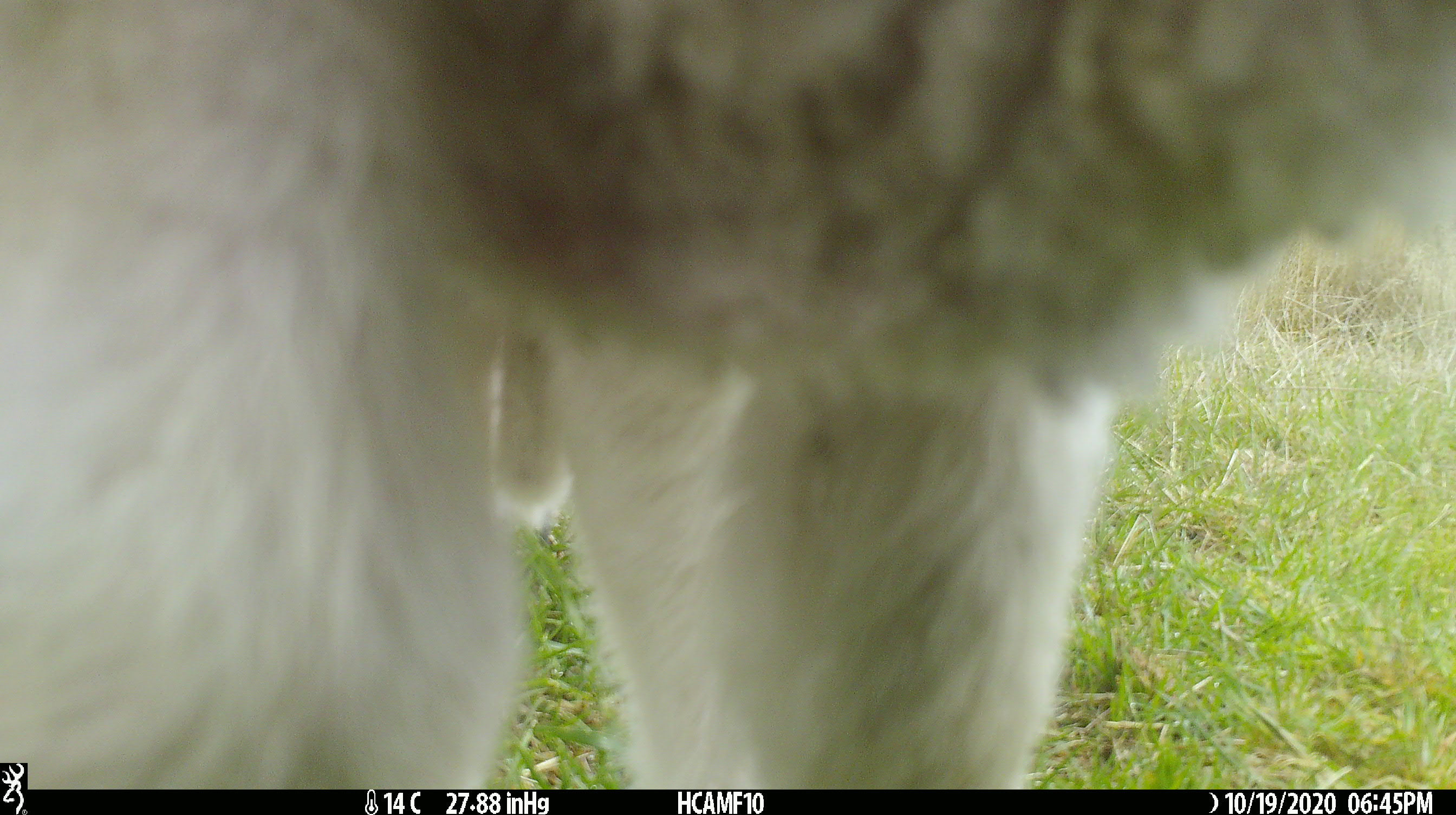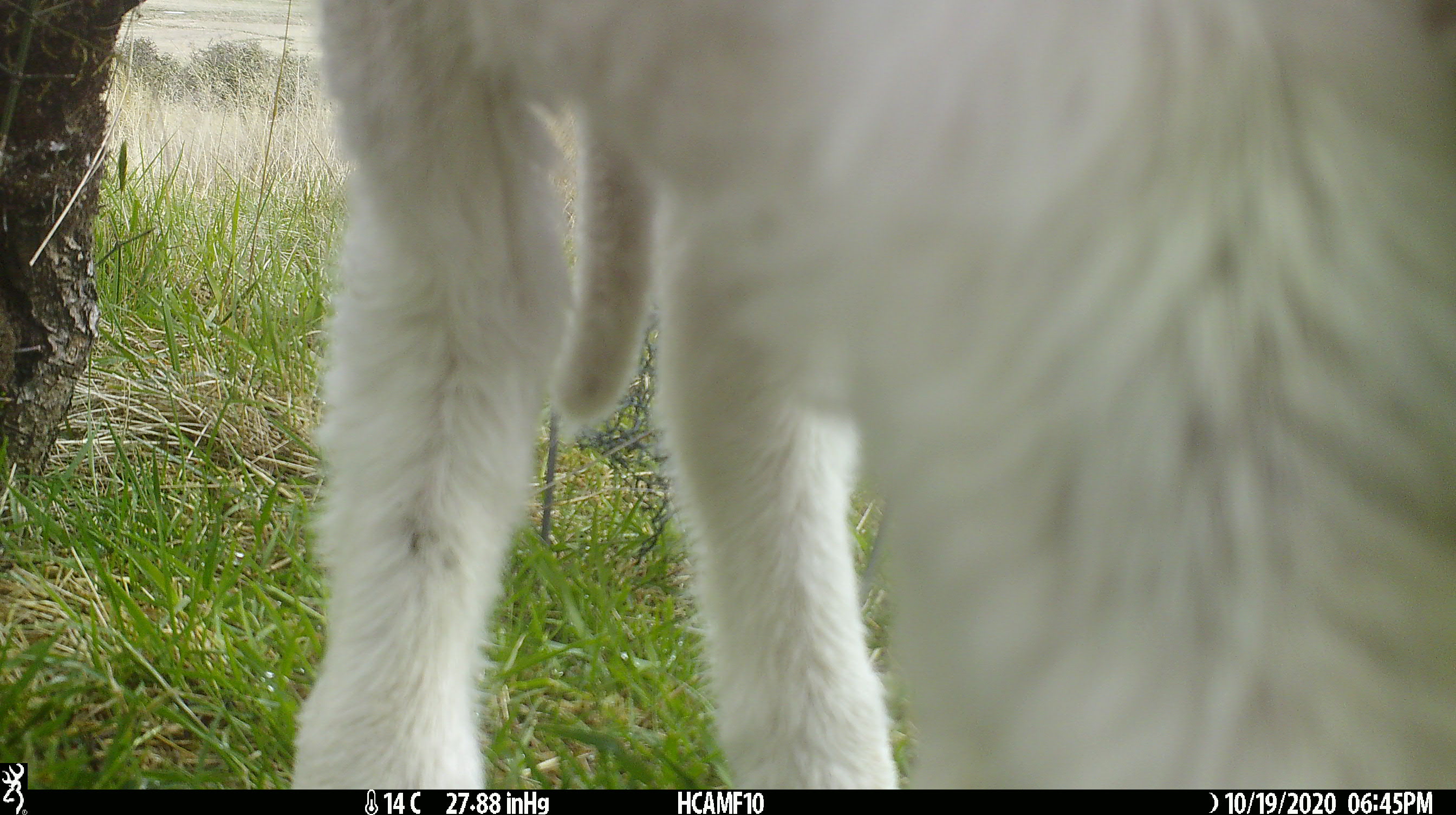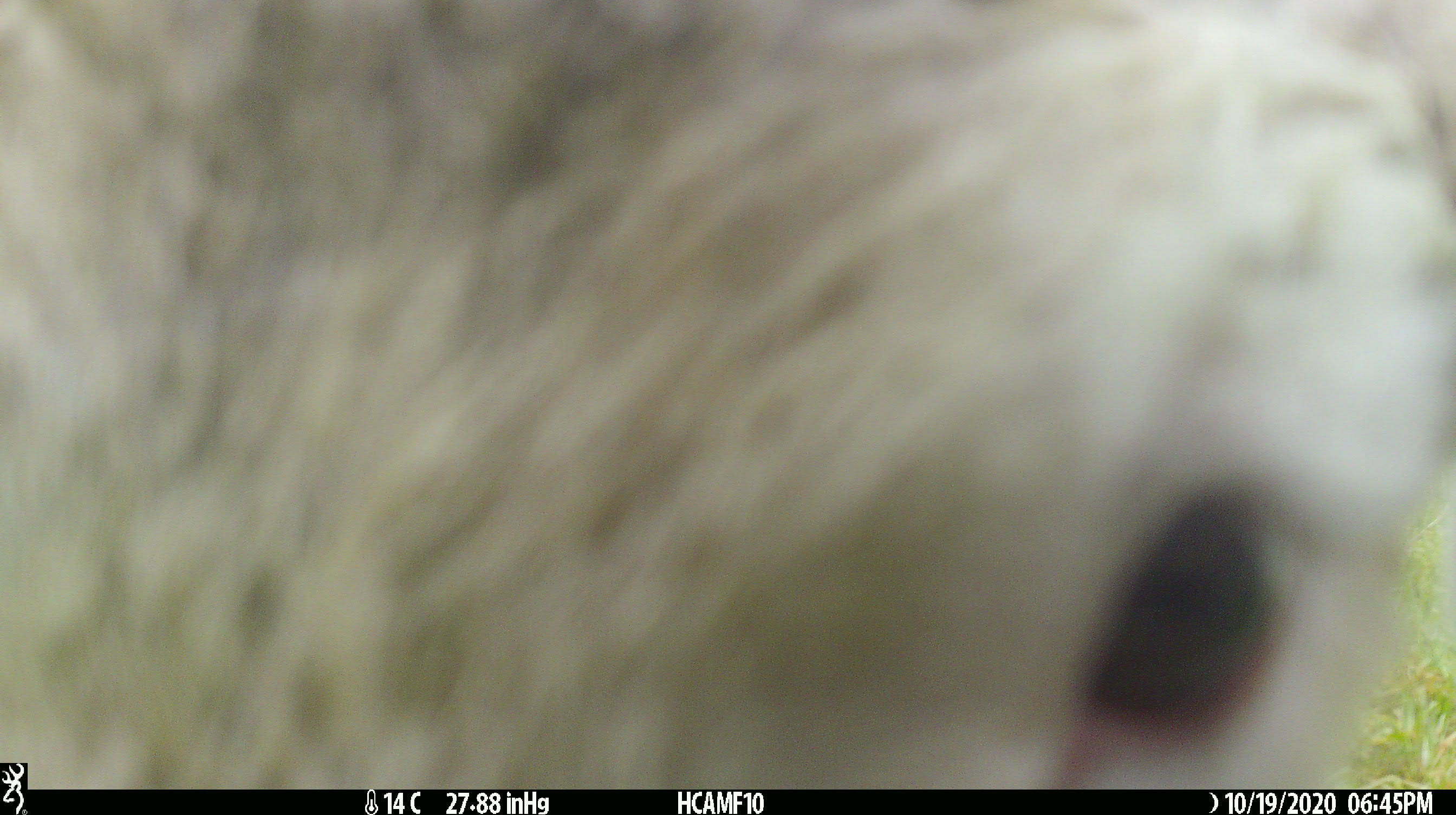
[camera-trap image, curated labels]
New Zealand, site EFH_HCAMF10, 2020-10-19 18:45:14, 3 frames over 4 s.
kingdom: Animalia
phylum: Chordata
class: Mammalia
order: Artiodactyla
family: Bovidae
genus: Ovis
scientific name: Ovis aries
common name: domestic sheep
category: sheep